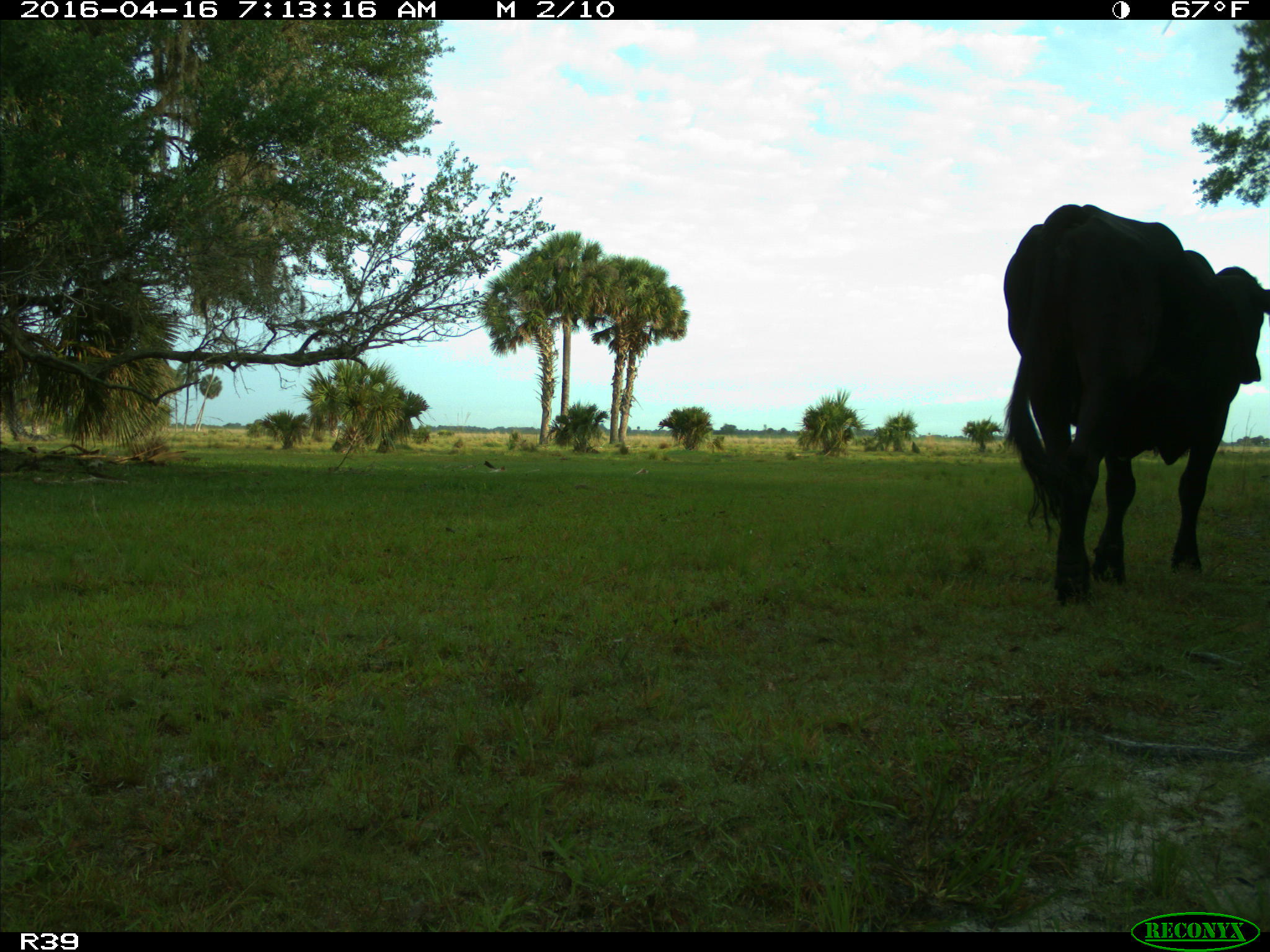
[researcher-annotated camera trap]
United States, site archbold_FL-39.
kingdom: Animalia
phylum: Chordata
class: Mammalia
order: Artiodactyla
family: Bovidae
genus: Bos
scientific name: Bos taurus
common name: domestic cow